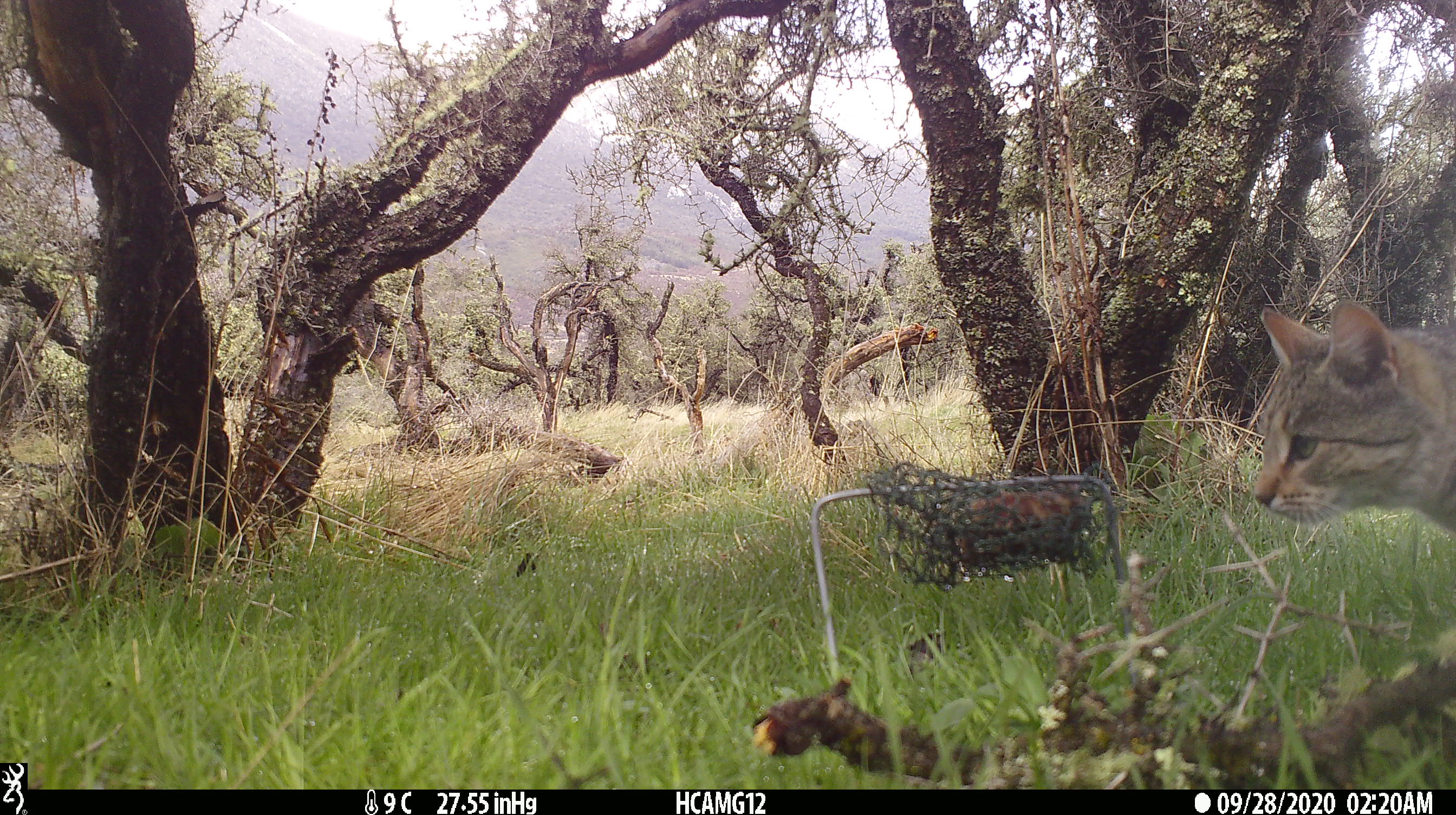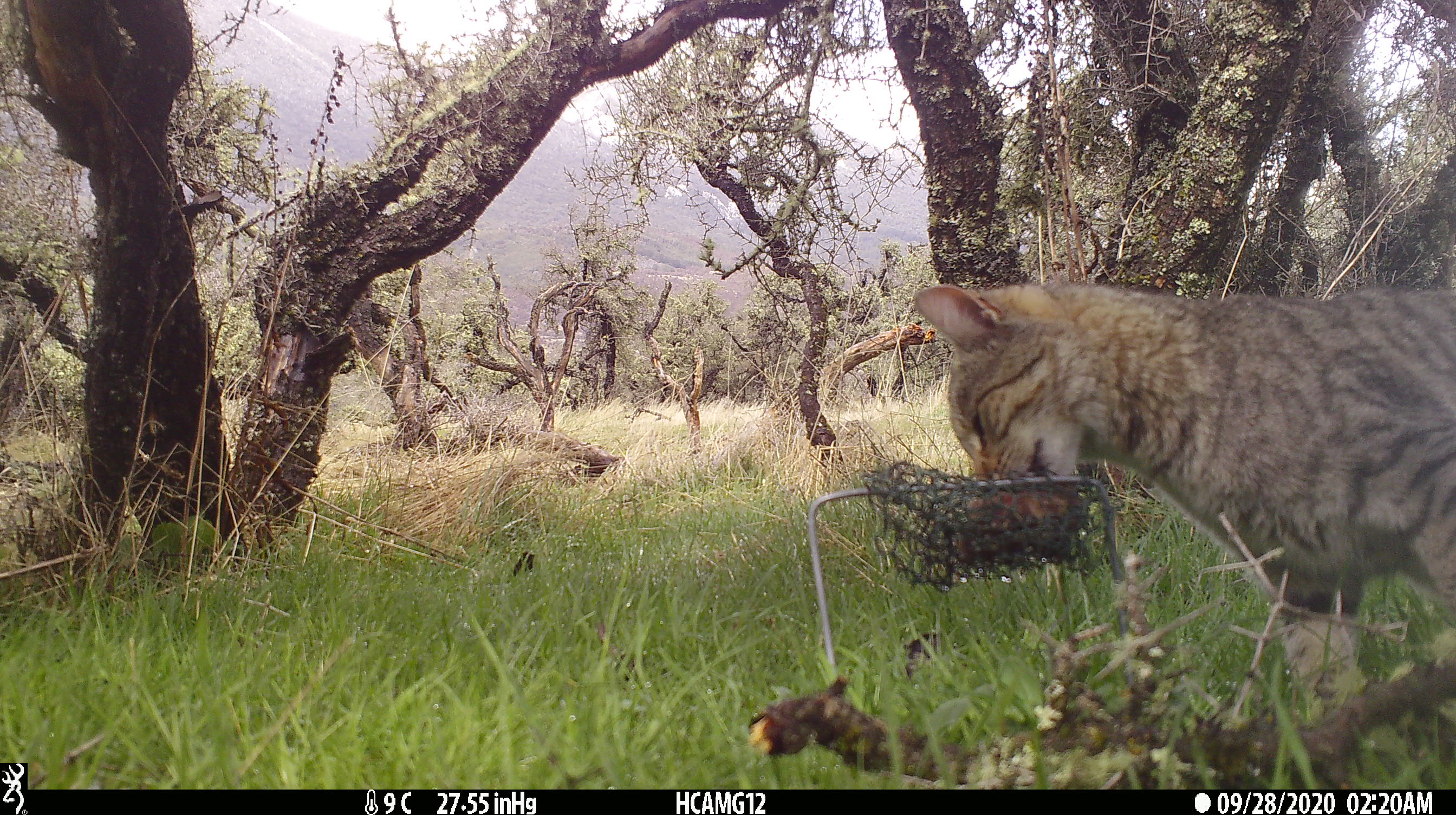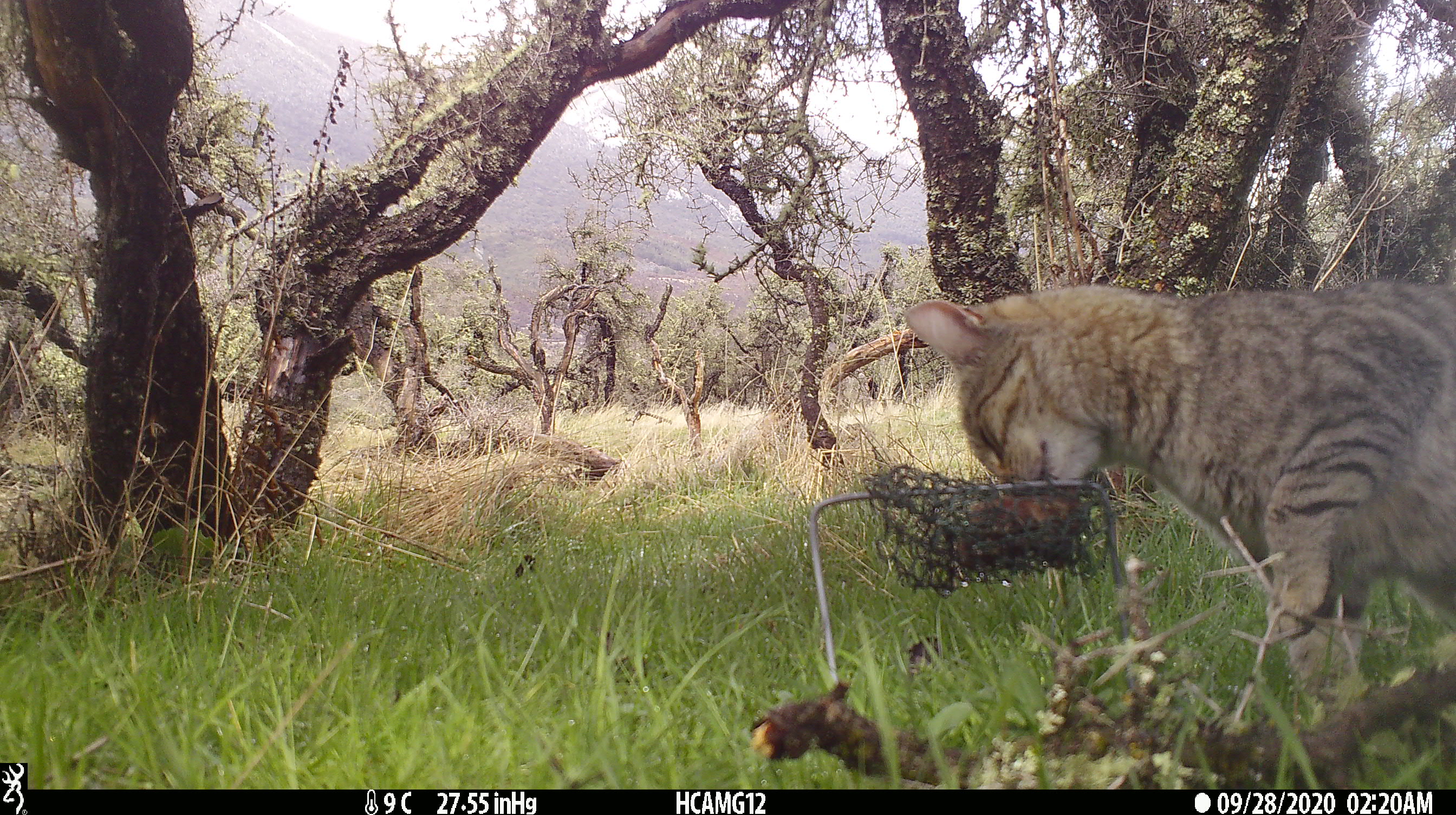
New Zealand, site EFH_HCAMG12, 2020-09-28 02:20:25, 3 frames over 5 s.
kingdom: Animalia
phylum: Chordata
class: Mammalia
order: Carnivora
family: Felidae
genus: Felis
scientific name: Felis catus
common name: domestic cat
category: cat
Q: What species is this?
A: Cat (domestic cat) (Felis catus).